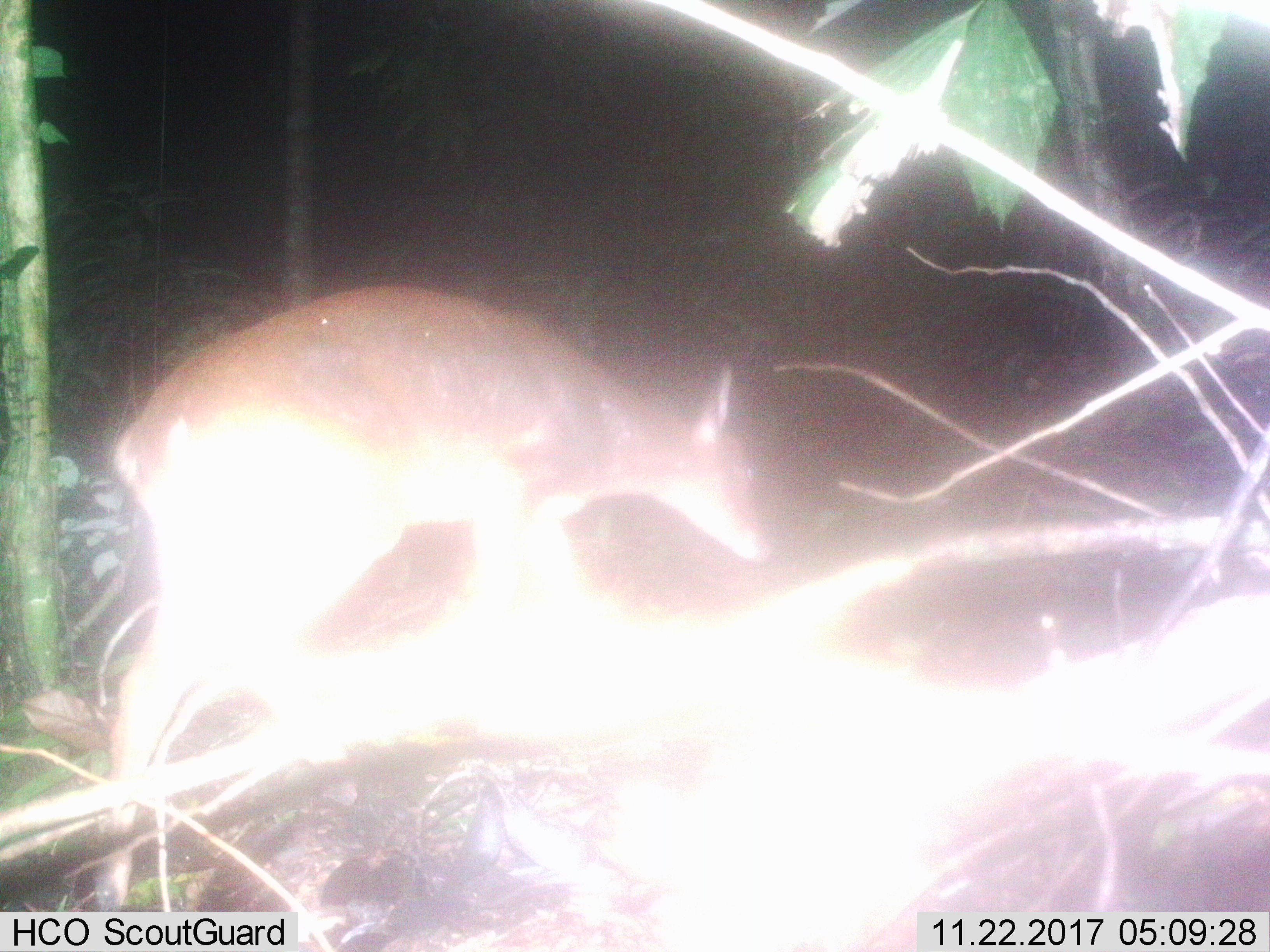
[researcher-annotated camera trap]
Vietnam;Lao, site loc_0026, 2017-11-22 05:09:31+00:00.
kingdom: Animalia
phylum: Chordata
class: Mammalia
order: Artiodactyla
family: Cervidae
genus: Muntiacus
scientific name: Muntiacus vuquangensis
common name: large-antlered muntjac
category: large antlered muntjac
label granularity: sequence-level